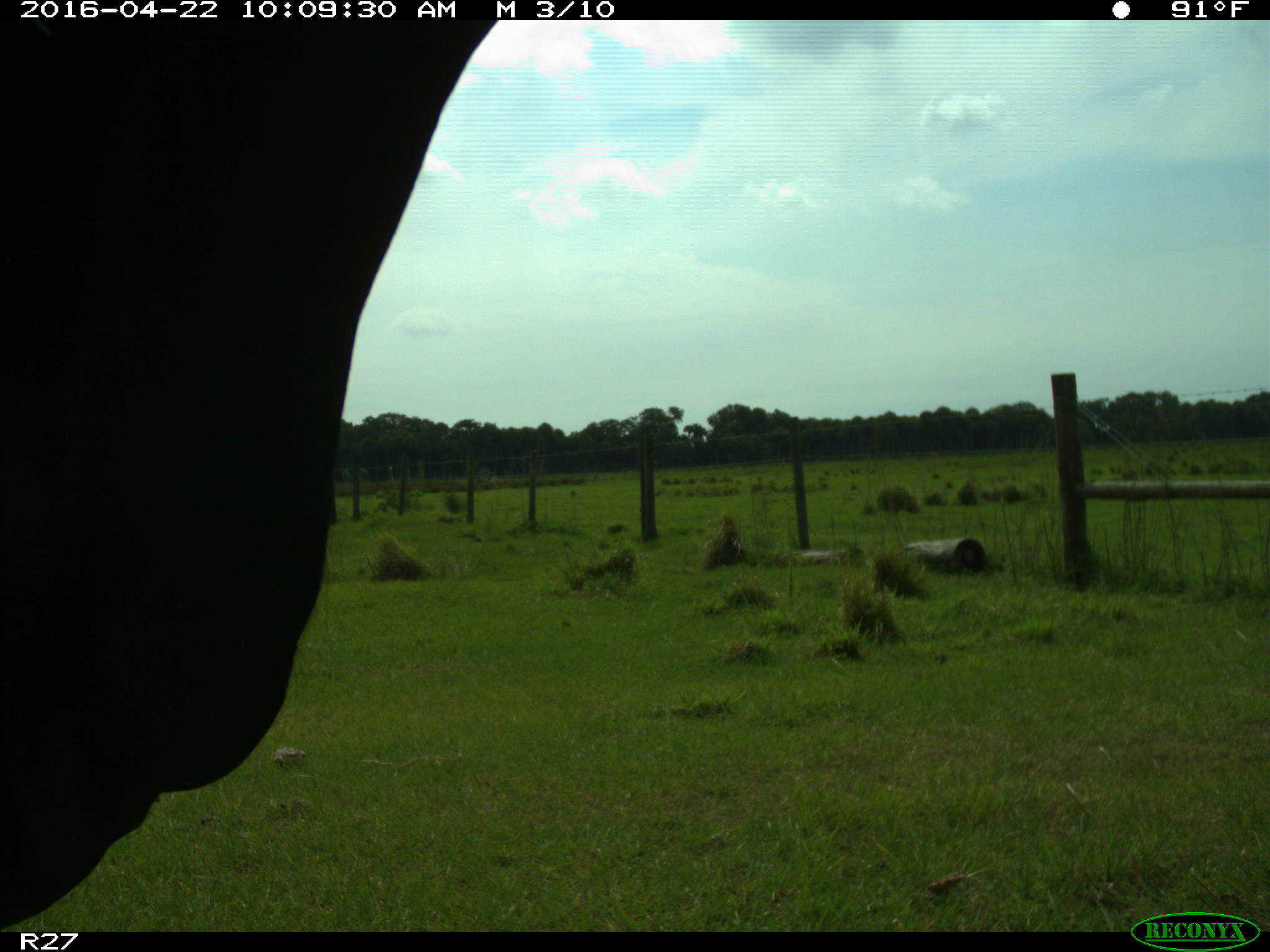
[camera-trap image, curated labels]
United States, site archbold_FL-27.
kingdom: Animalia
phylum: Chordata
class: Mammalia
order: Artiodactyla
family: Bovidae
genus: Bos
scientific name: Bos taurus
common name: domestic cow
Bos taurus (domestic cow).